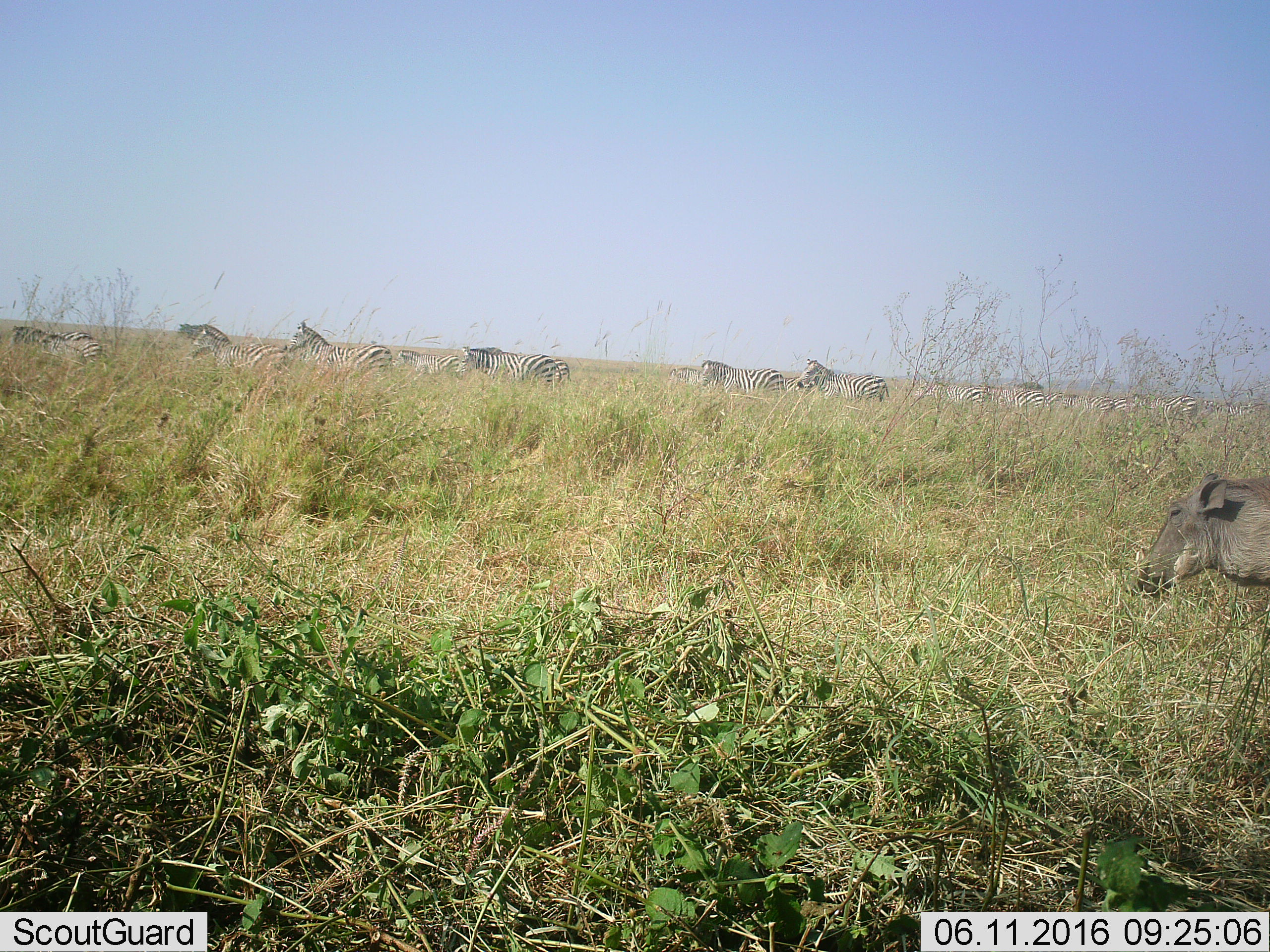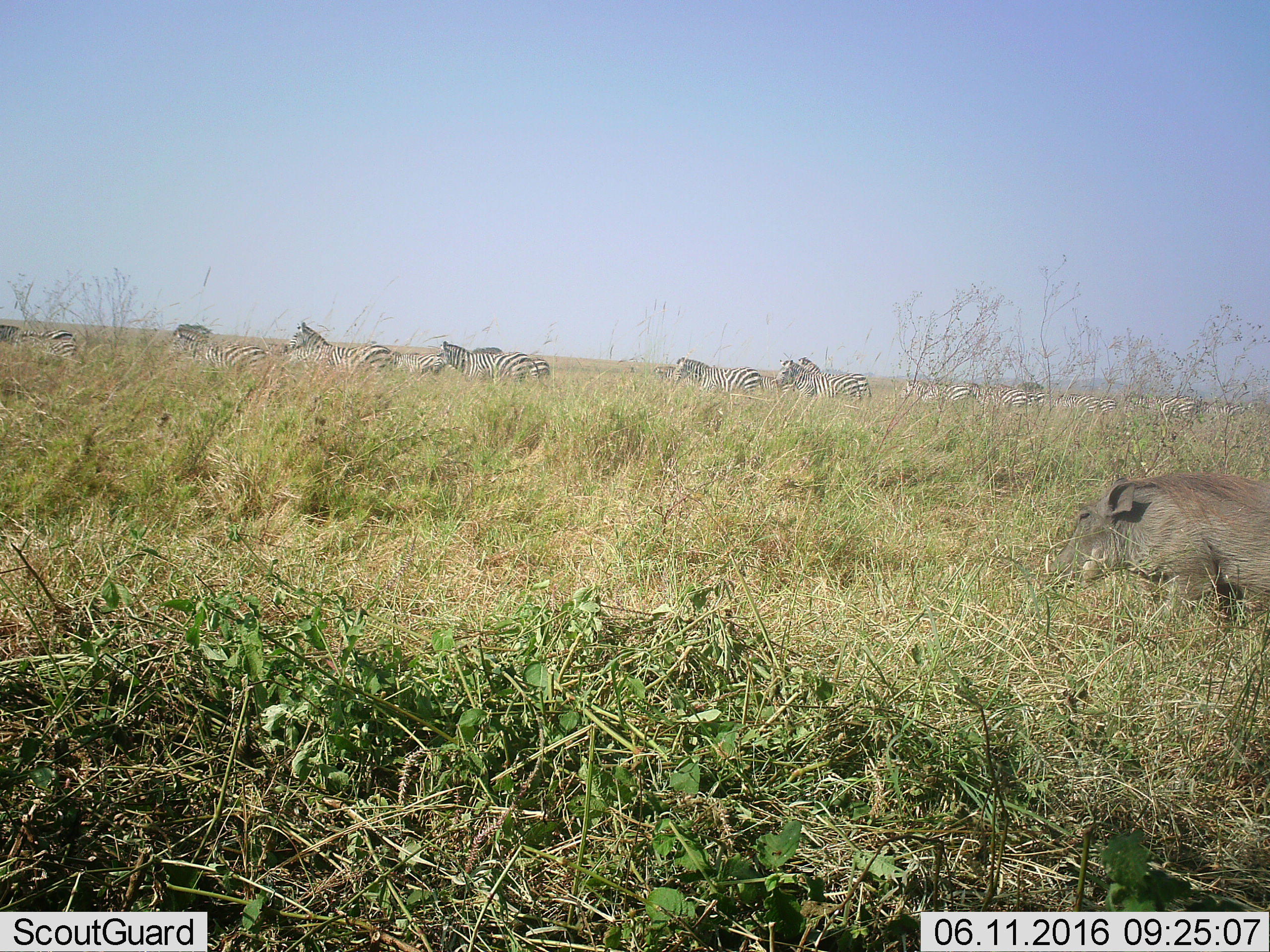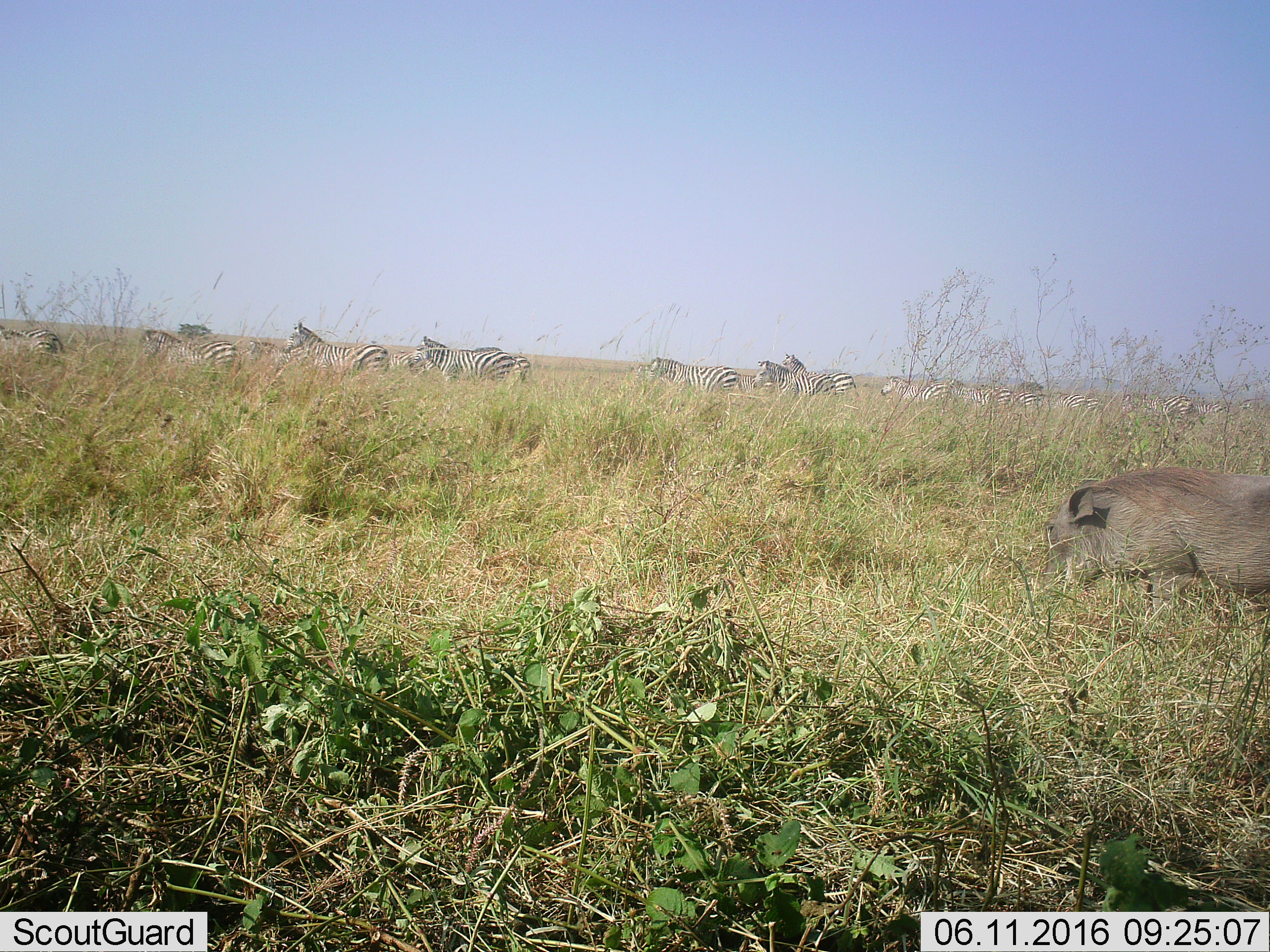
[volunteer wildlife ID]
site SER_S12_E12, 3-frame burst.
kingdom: Animalia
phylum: Chordata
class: Mammalia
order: Perissodactyla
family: Equidae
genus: Equus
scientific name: Equus quagga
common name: plains zebra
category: zebraplains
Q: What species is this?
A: Zebraplains (plains zebra) (Equus quagga).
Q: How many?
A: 11-50.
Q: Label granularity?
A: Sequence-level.